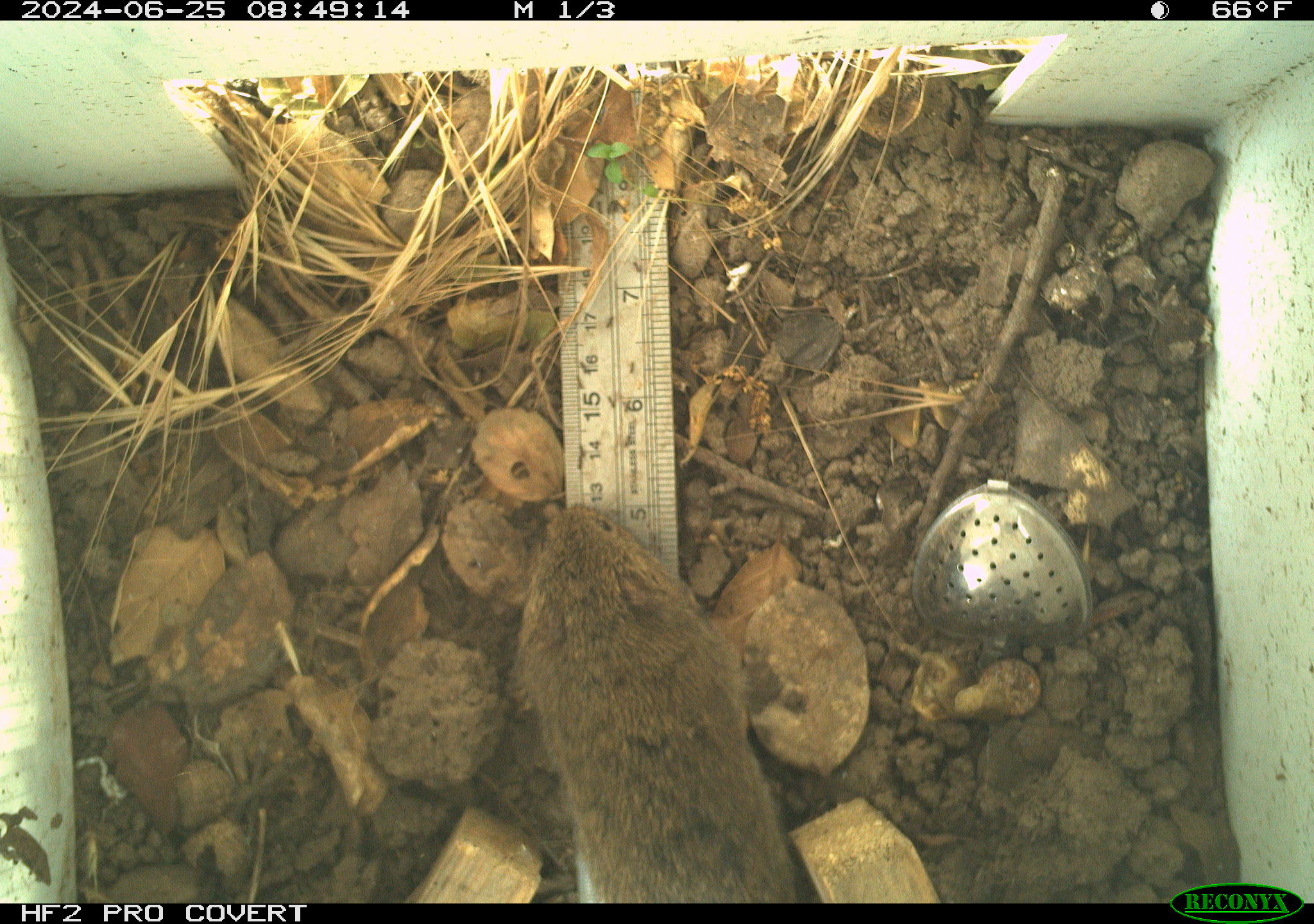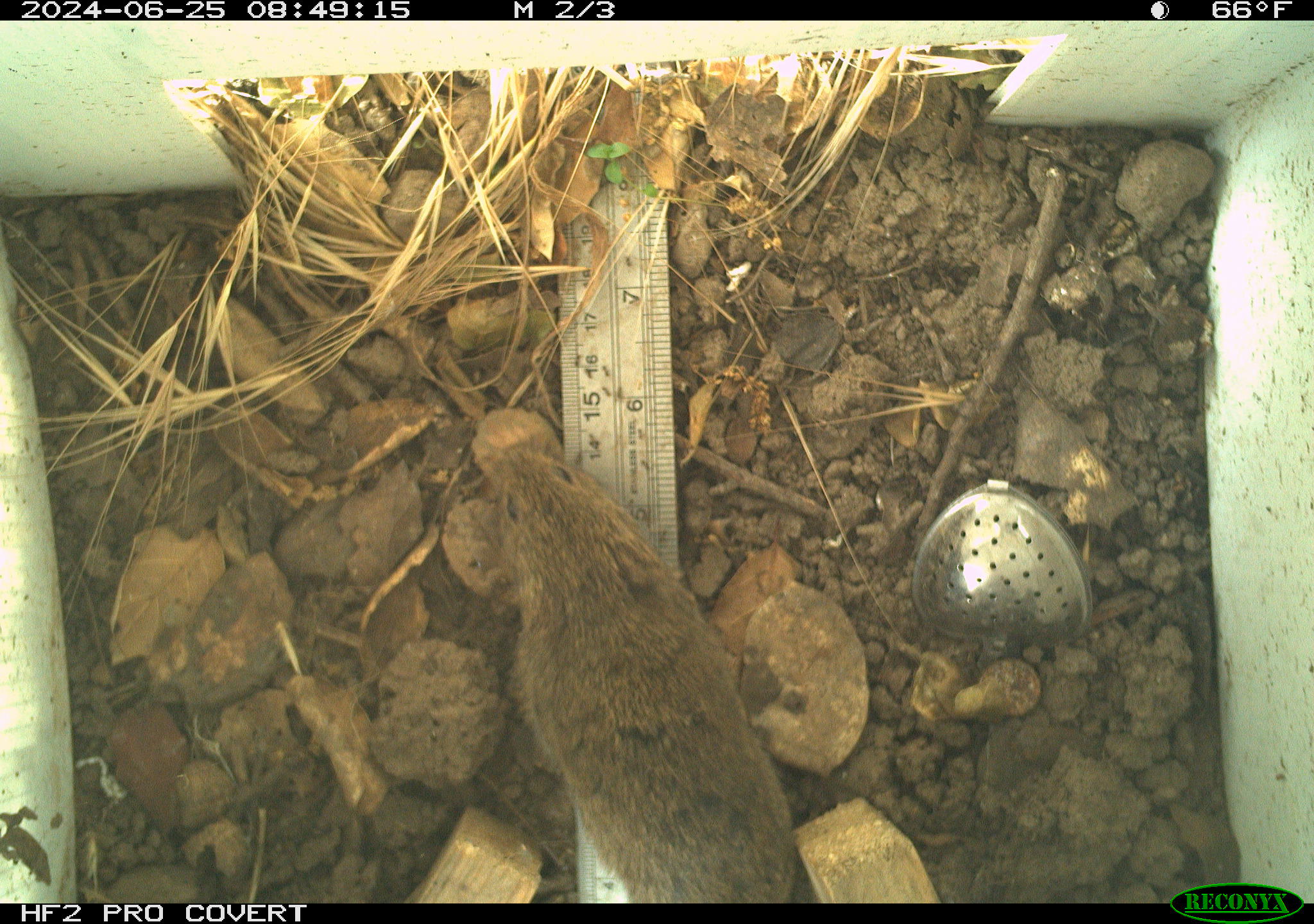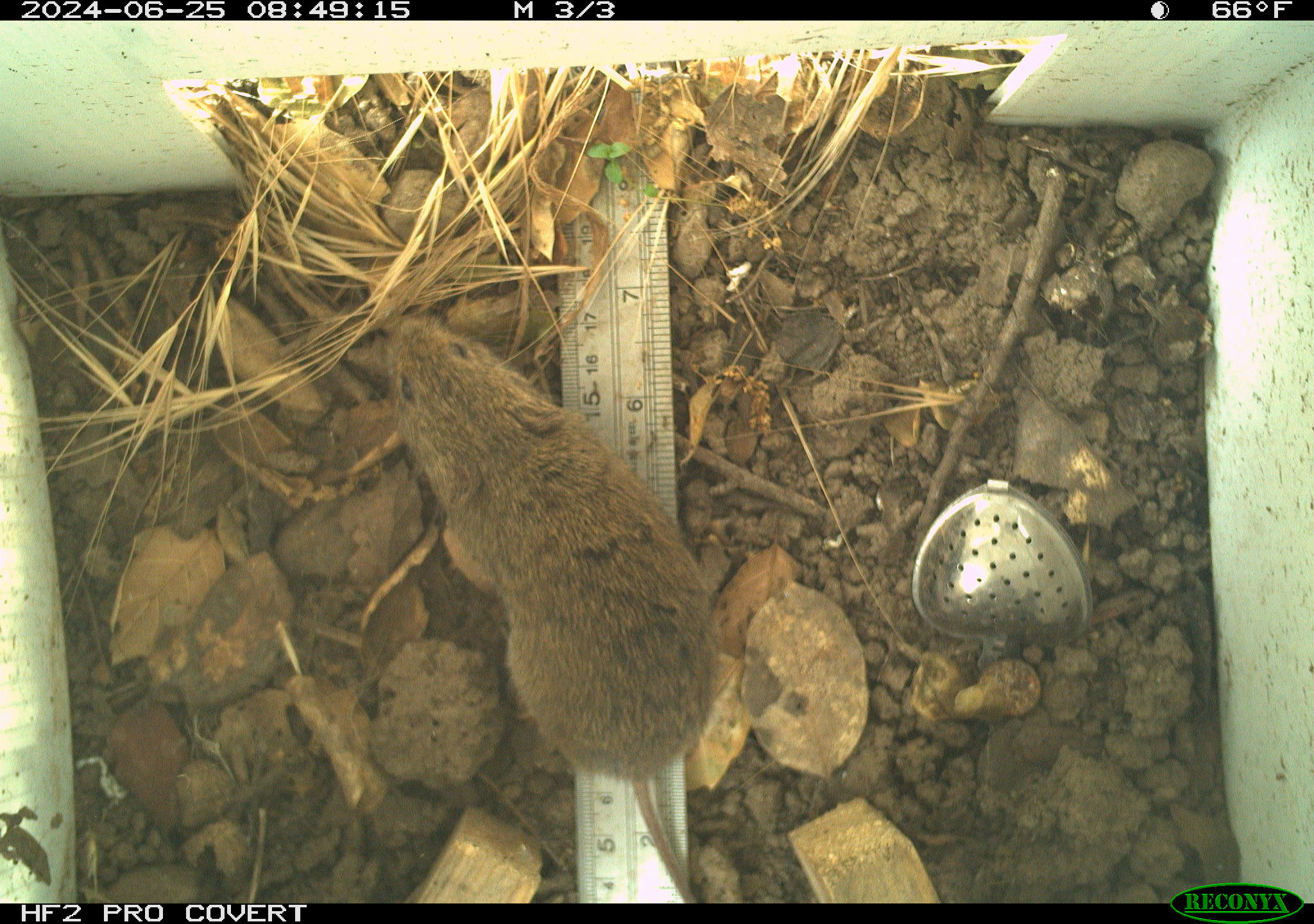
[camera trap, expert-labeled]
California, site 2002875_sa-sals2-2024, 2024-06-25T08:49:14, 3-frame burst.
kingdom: Animalia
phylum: Chordata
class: Mammalia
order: Rodentia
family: Cricetidae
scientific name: Arvicolinae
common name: voles, lemmings, and muskrats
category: arvicolinae subfamily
Arvicolinae subfamily (voles, lemmings, and muskrats) (Arvicolinae).